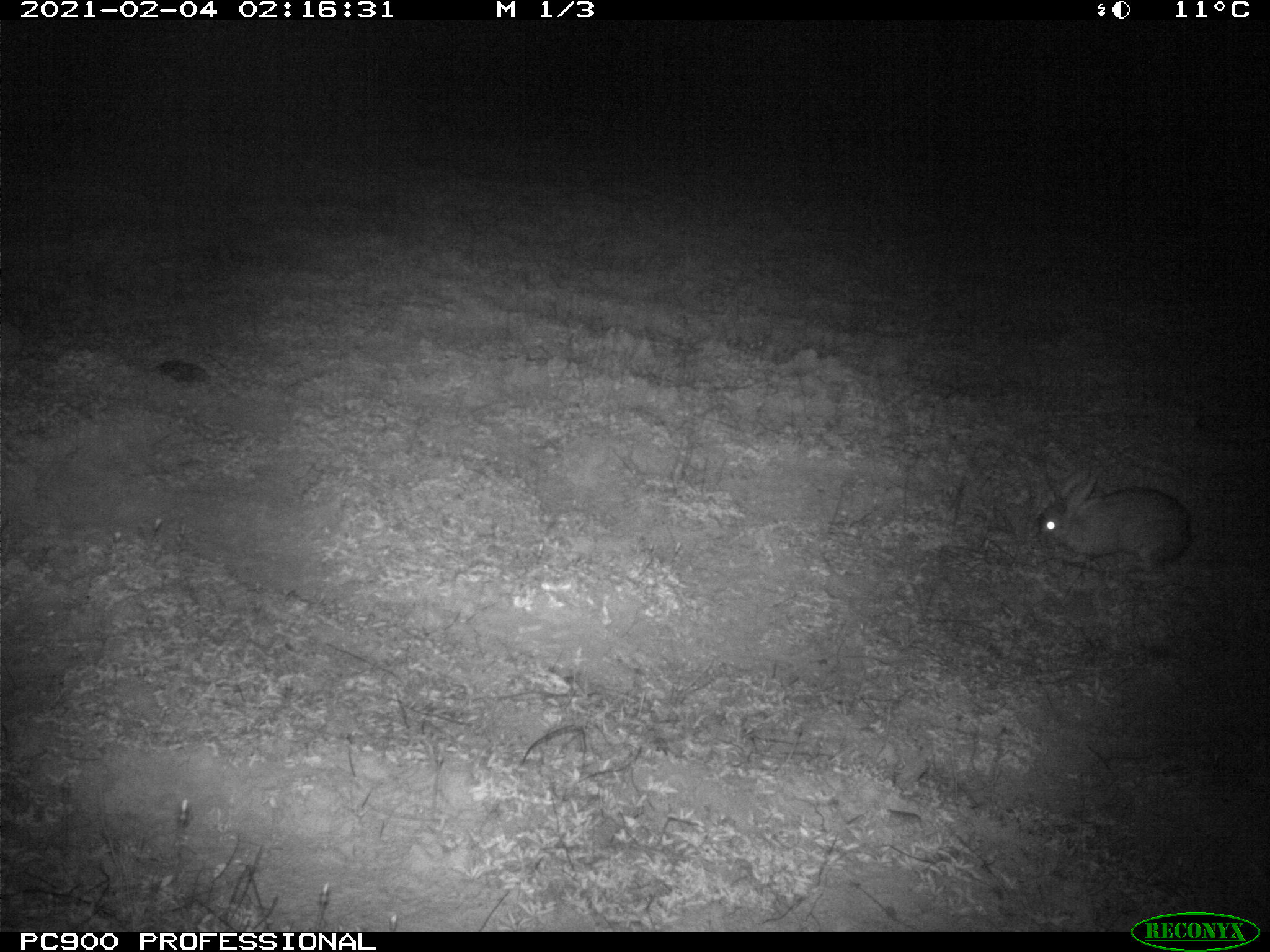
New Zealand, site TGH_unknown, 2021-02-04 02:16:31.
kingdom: Animalia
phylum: Chordata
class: Mammalia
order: Lagomorpha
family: Leporidae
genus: Oryctolagus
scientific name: Oryctolagus cuniculus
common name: european rabbit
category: rabbit